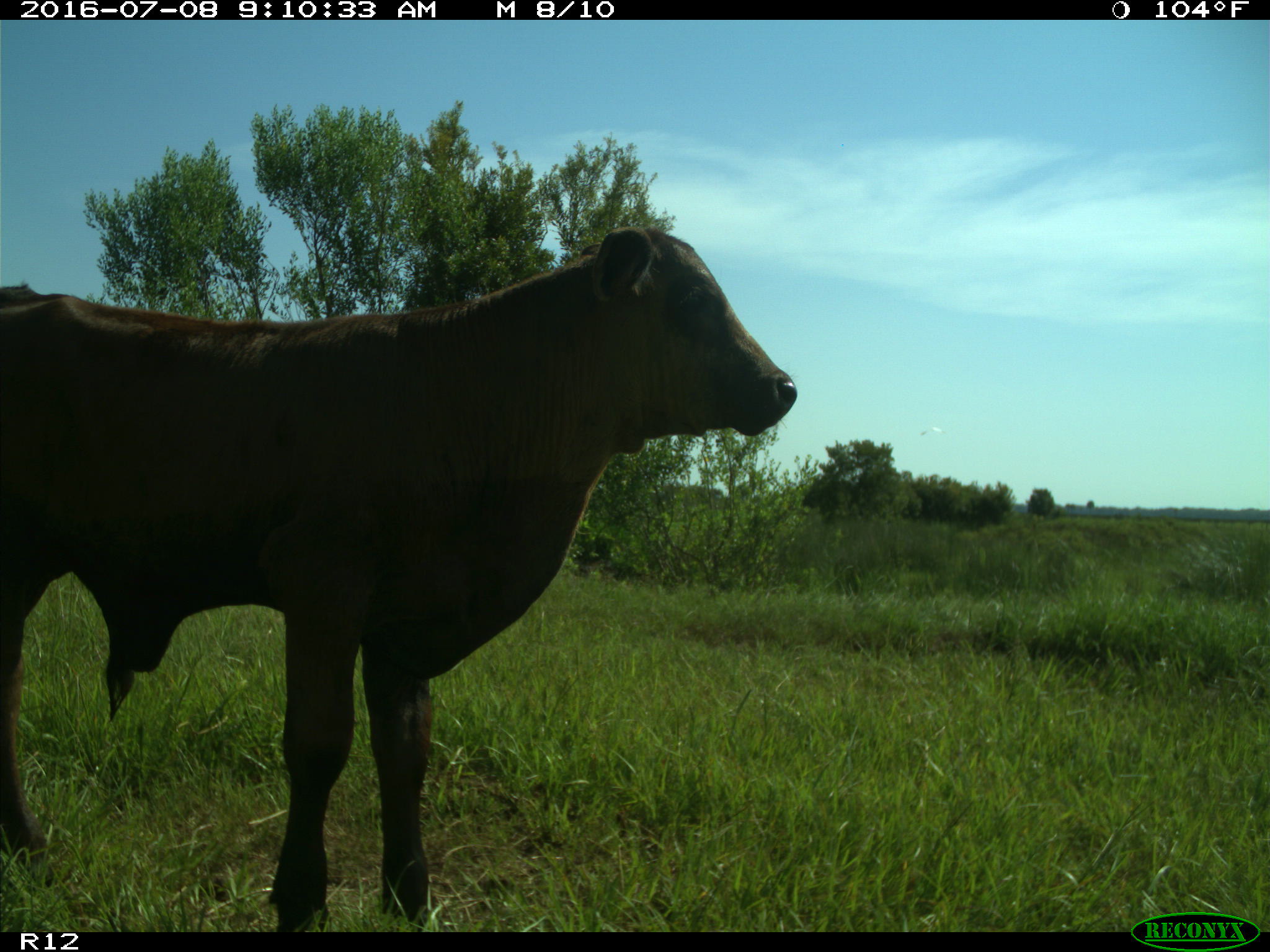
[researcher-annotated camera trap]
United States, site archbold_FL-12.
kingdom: Animalia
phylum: Chordata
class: Mammalia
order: Artiodactyla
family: Bovidae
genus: Bos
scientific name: Bos taurus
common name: domestic cow